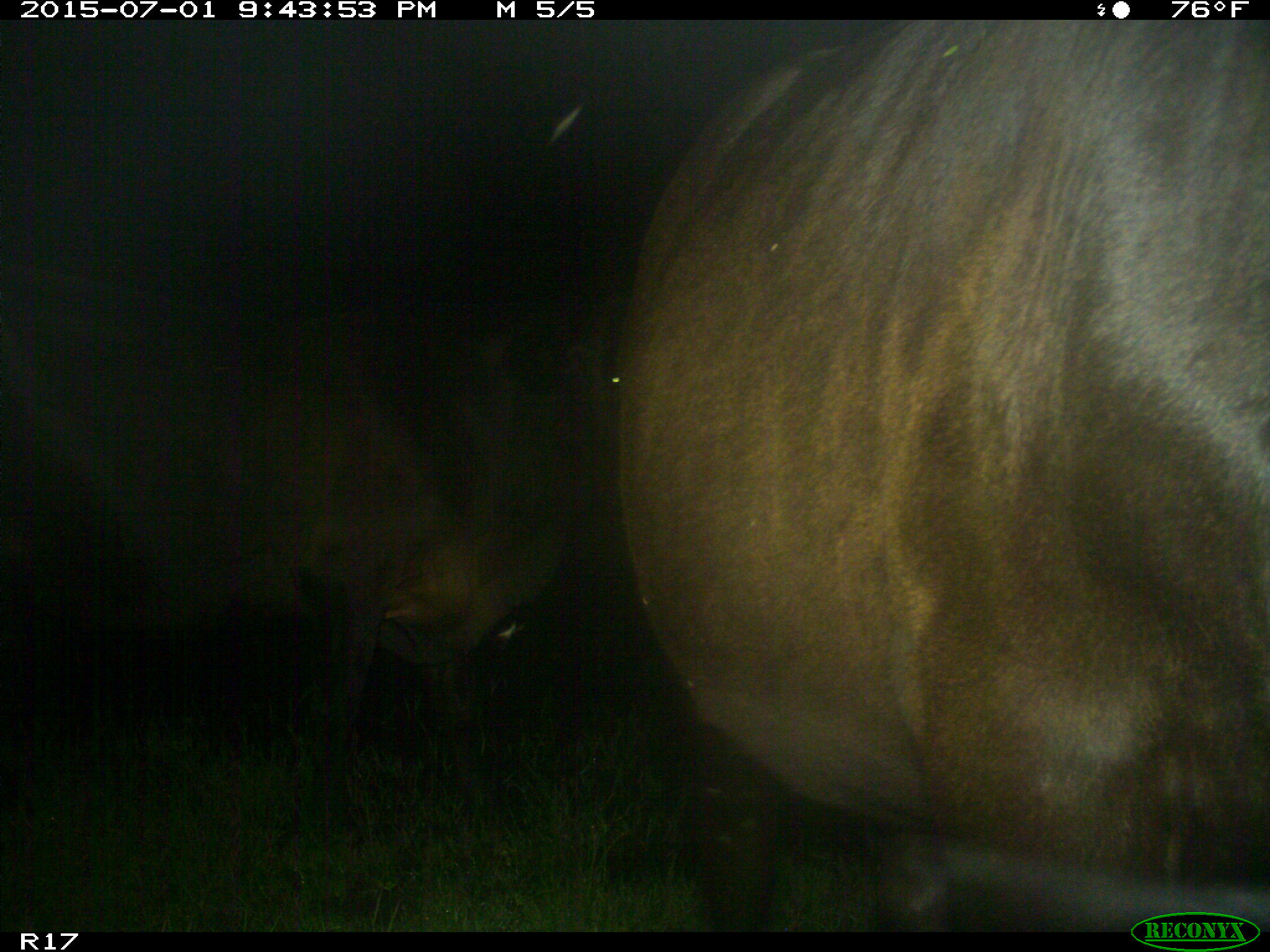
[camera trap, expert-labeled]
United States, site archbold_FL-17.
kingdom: Animalia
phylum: Chordata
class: Mammalia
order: Artiodactyla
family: Bovidae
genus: Bos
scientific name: Bos taurus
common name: domestic cow